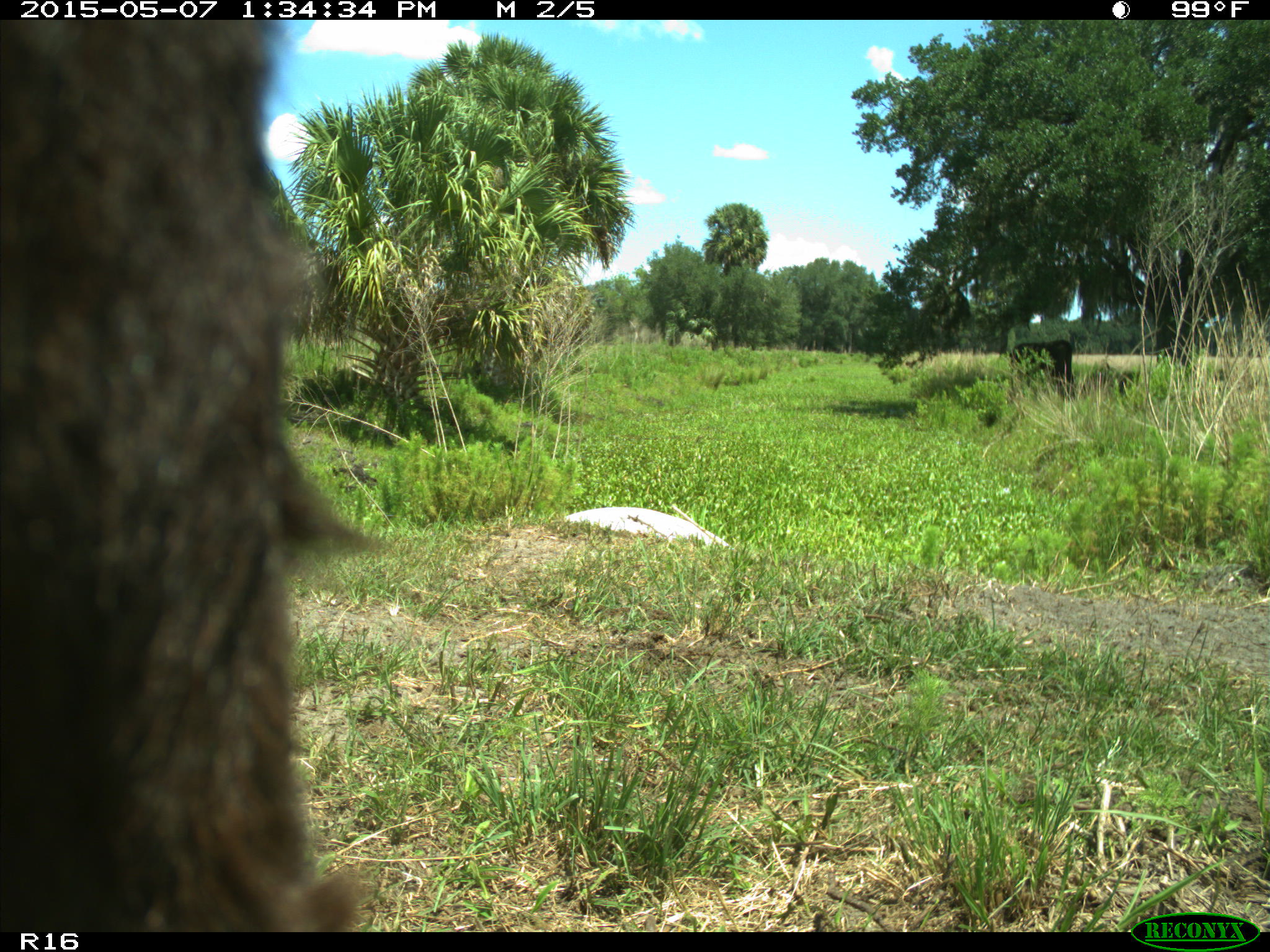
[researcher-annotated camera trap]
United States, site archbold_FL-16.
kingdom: Animalia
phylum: Chordata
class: Mammalia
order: Artiodactyla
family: Bovidae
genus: Bos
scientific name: Bos taurus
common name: domestic cow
Bos taurus (domestic cow).